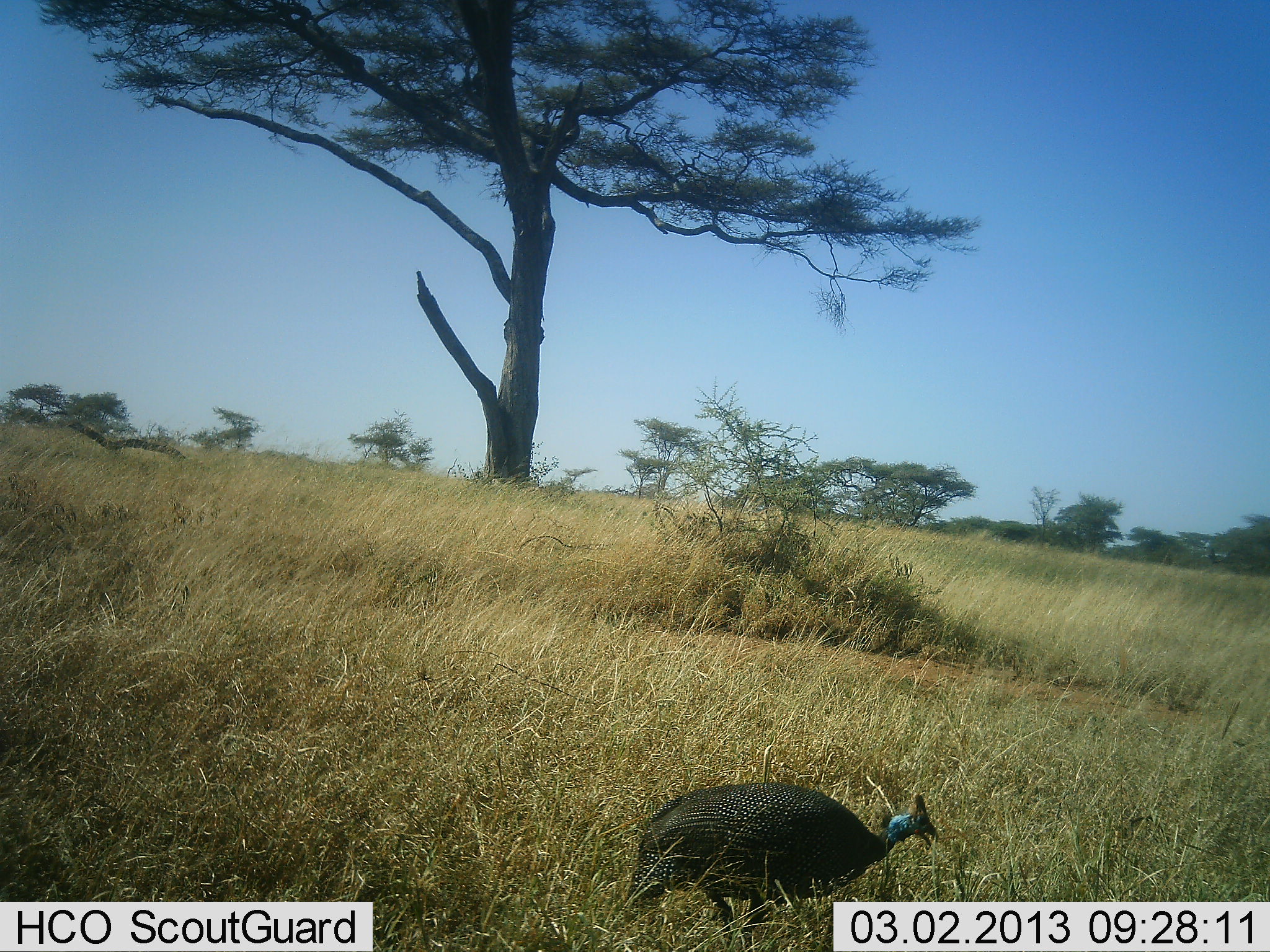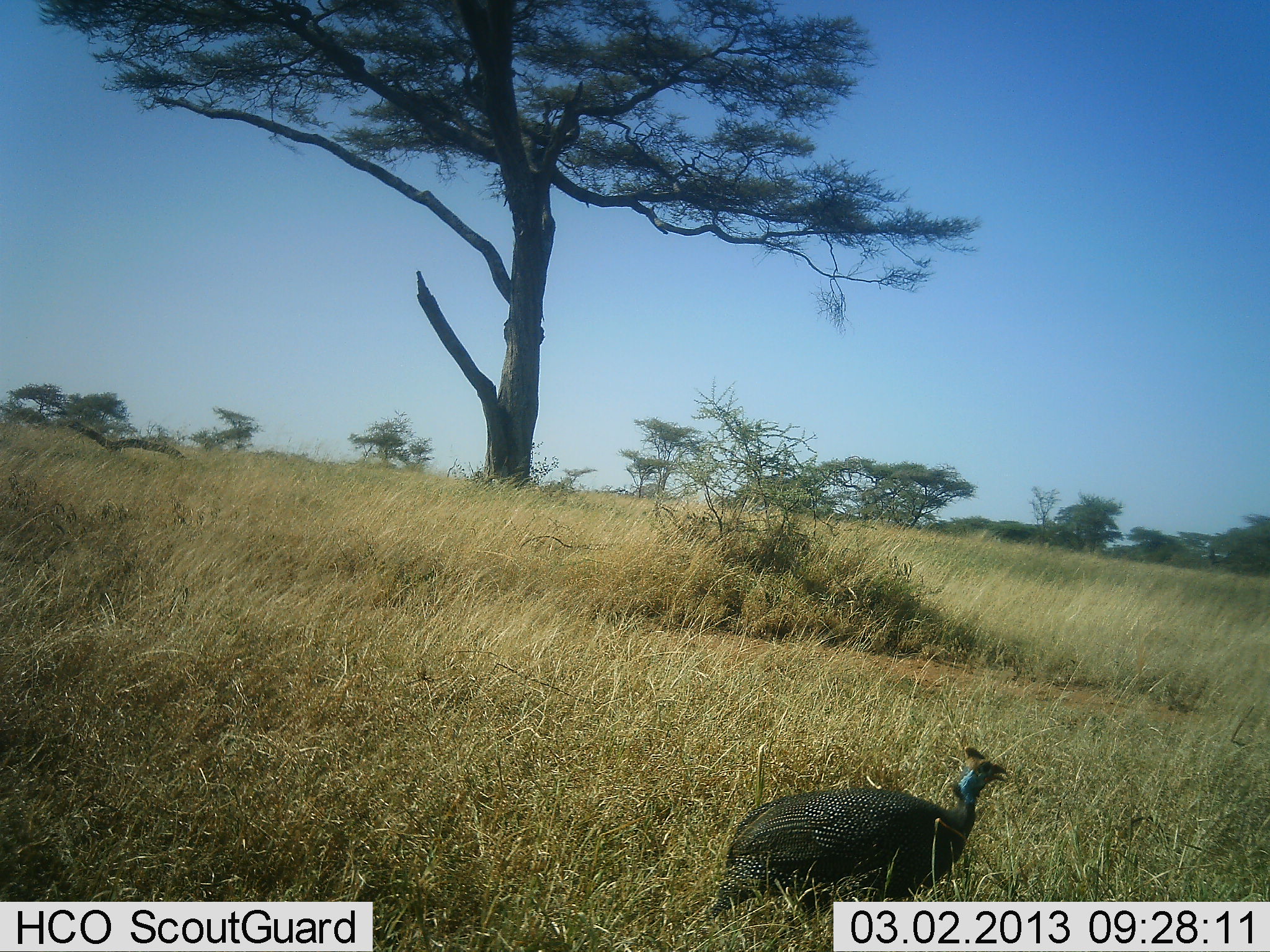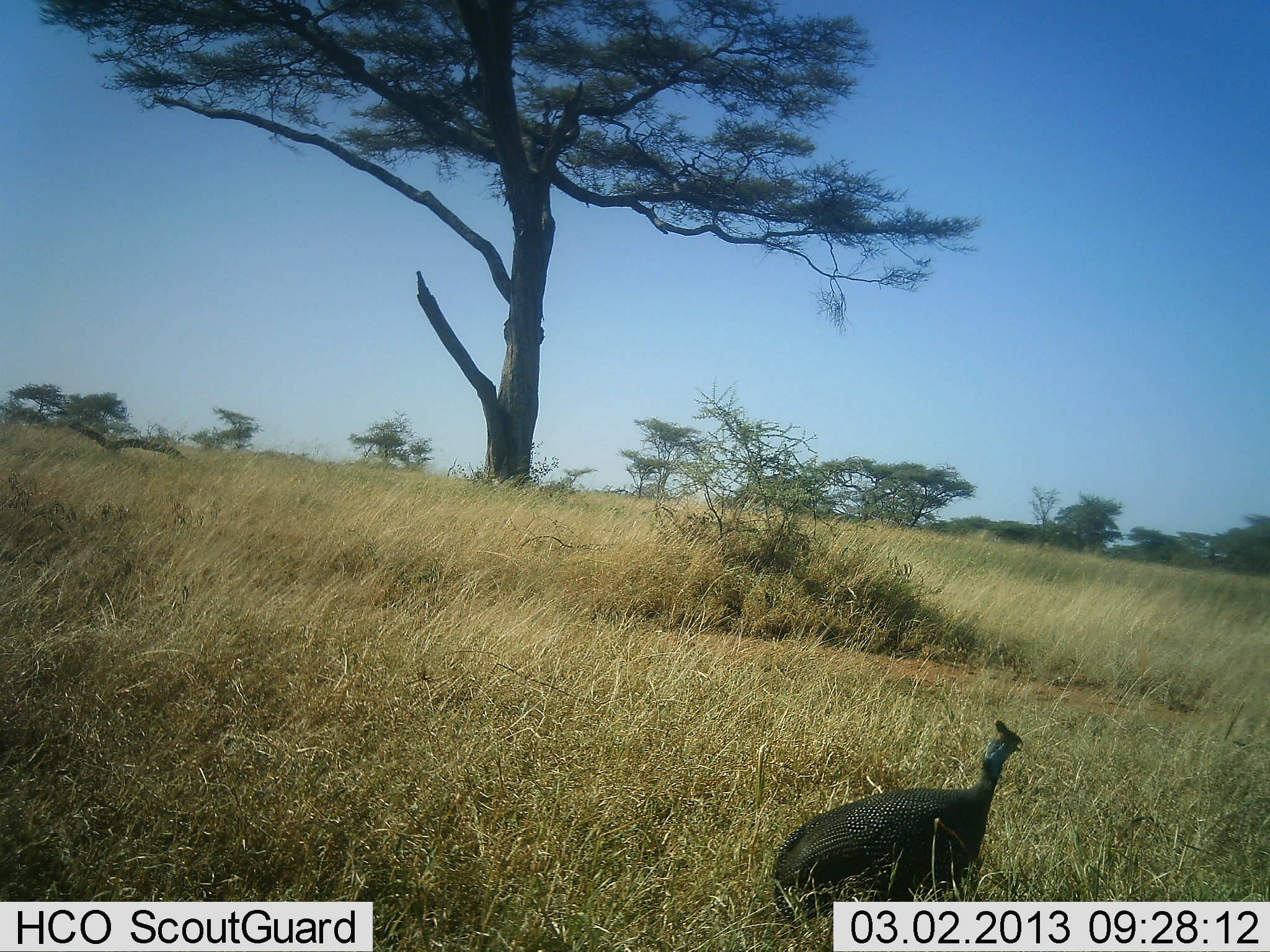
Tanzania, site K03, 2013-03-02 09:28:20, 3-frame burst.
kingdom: Animalia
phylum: Chordata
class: Aves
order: Galliformes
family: Numididae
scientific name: Numididae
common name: guinea fowl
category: guineafowl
Guineafowl (guinea fowl) (Numididae), count 1. Behavior (volunteer vote fractions): standing 5%, resting 0%, moving 95%, interacting 0%. Young present (vote fraction): 0%. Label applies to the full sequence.